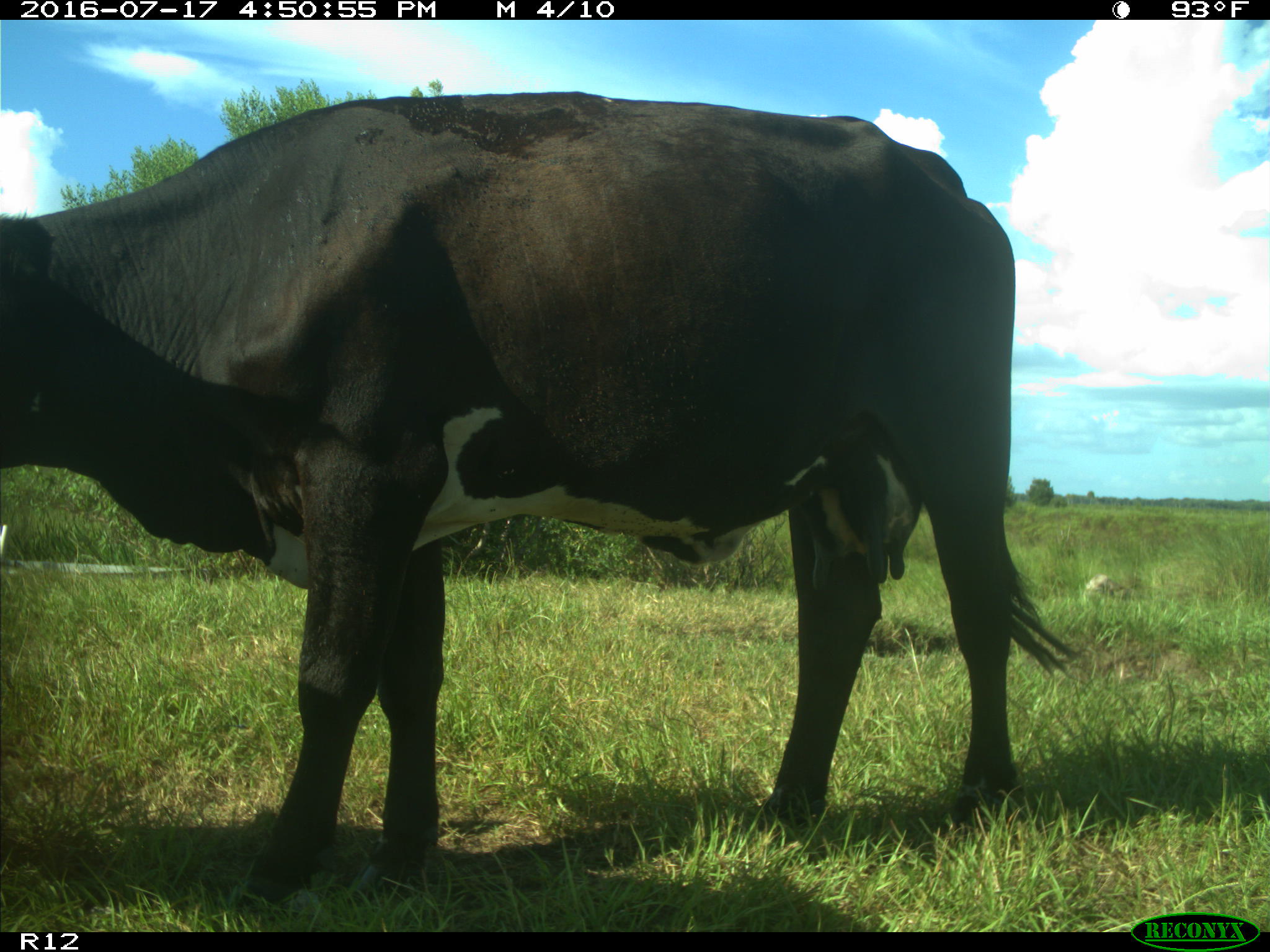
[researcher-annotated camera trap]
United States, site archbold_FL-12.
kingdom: Animalia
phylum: Chordata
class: Mammalia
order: Artiodactyla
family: Bovidae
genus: Bos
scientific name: Bos taurus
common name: domestic cow